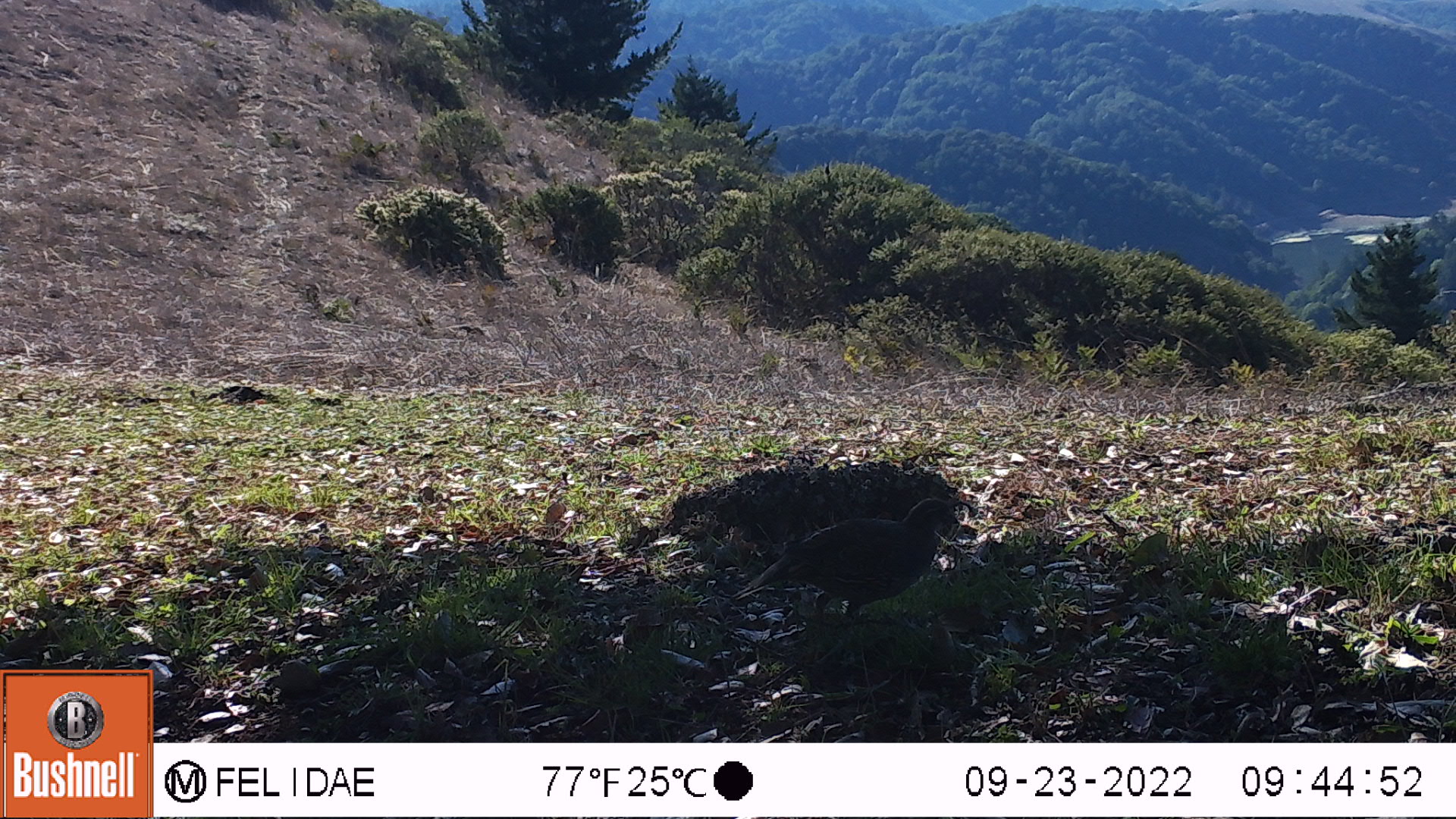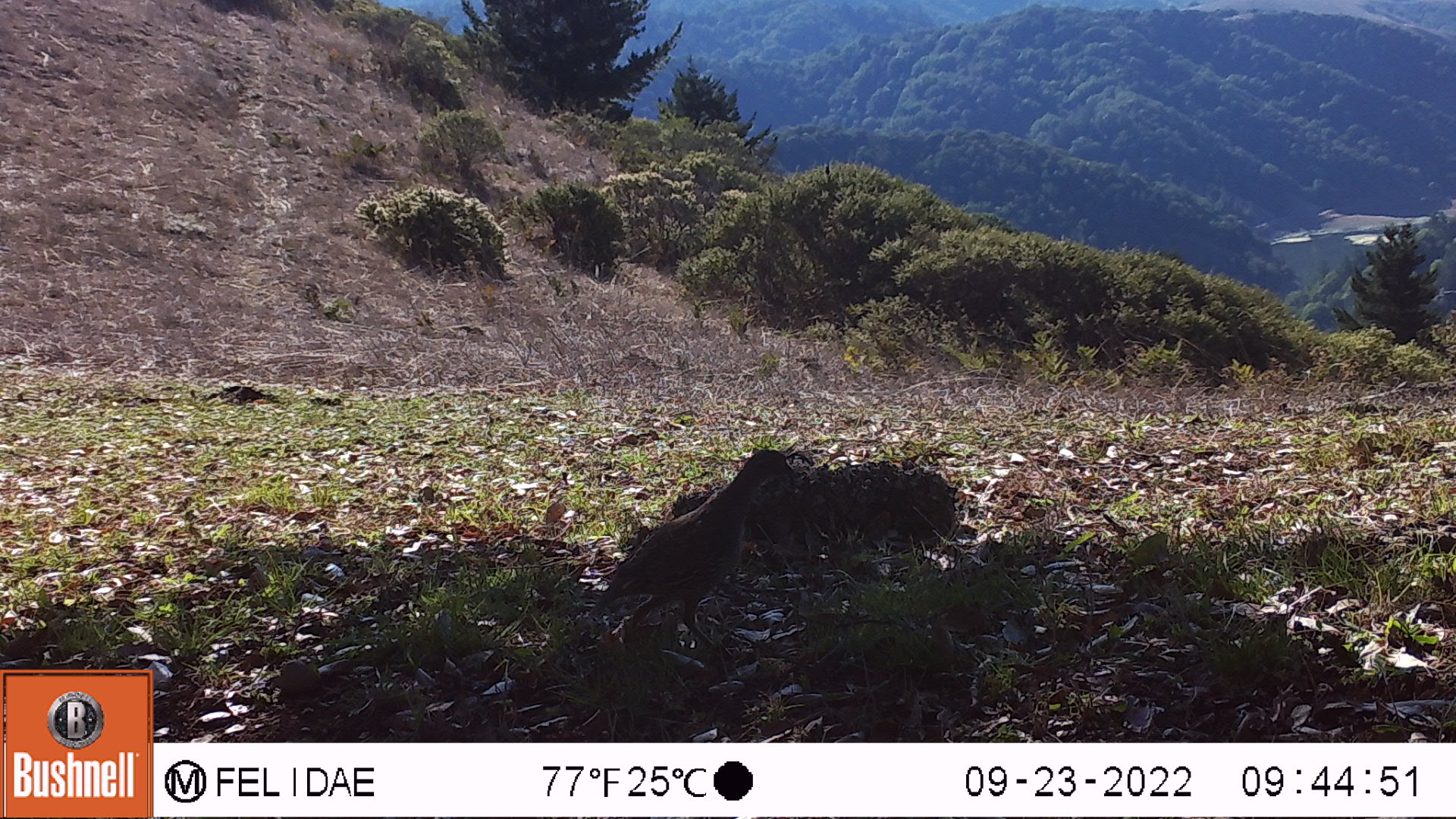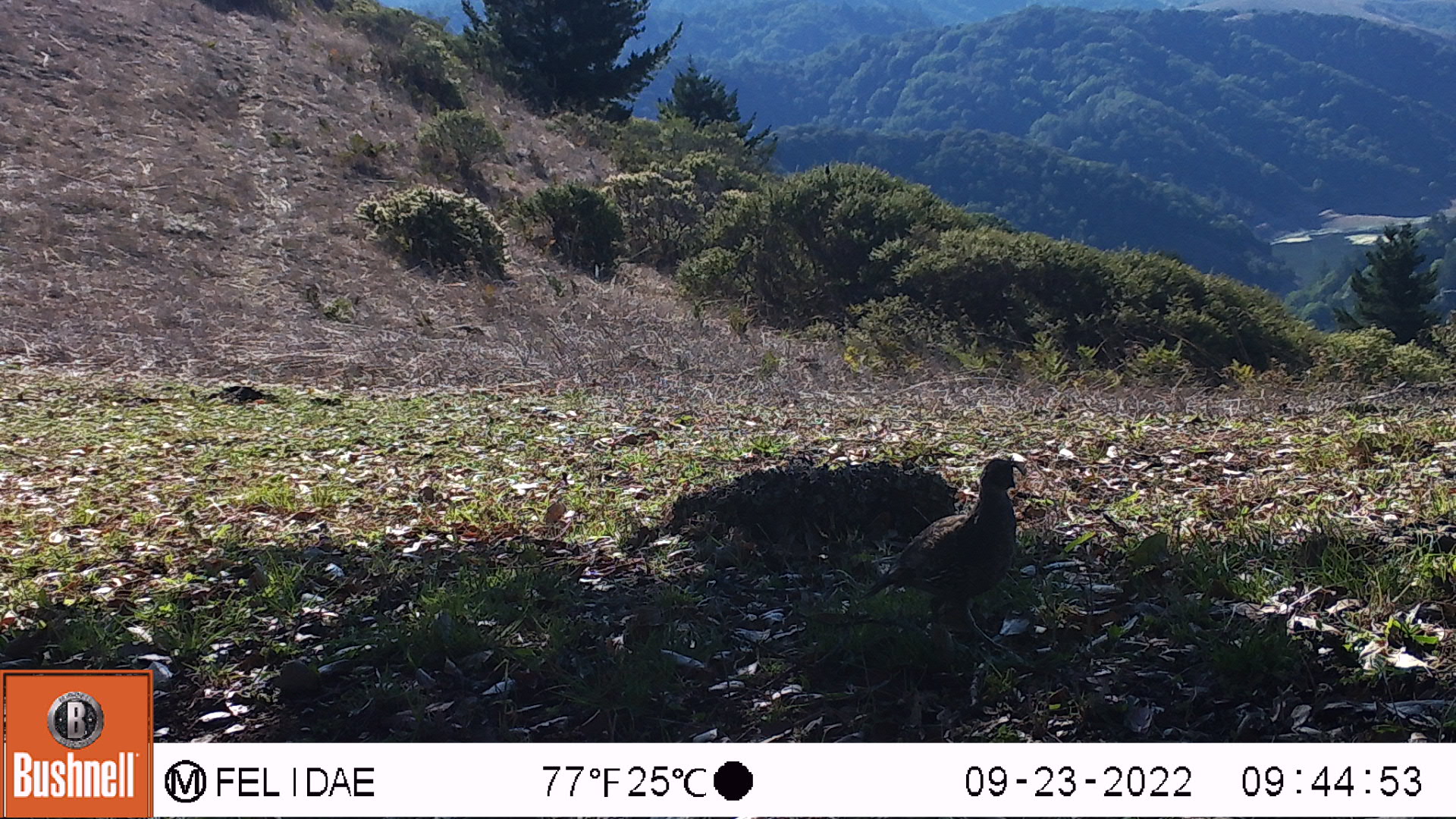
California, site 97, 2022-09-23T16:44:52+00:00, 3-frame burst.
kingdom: Animalia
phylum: Chordata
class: Aves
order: Galliformes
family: Odontophoridae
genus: Callipepla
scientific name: Callipepla californica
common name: california quail